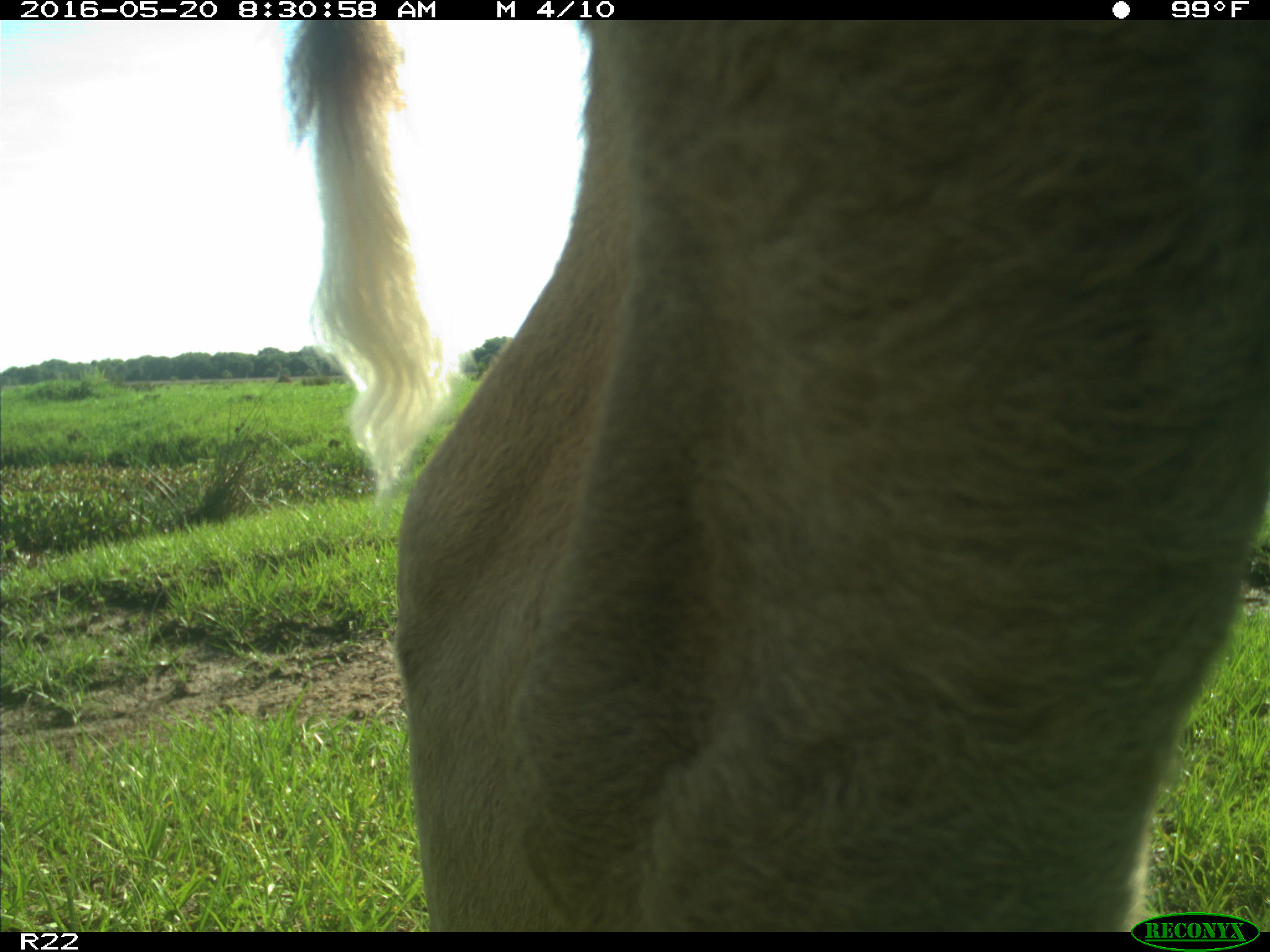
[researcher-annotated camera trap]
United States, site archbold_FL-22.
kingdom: Animalia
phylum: Chordata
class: Mammalia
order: Artiodactyla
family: Bovidae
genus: Bos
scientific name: Bos taurus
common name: domestic cow